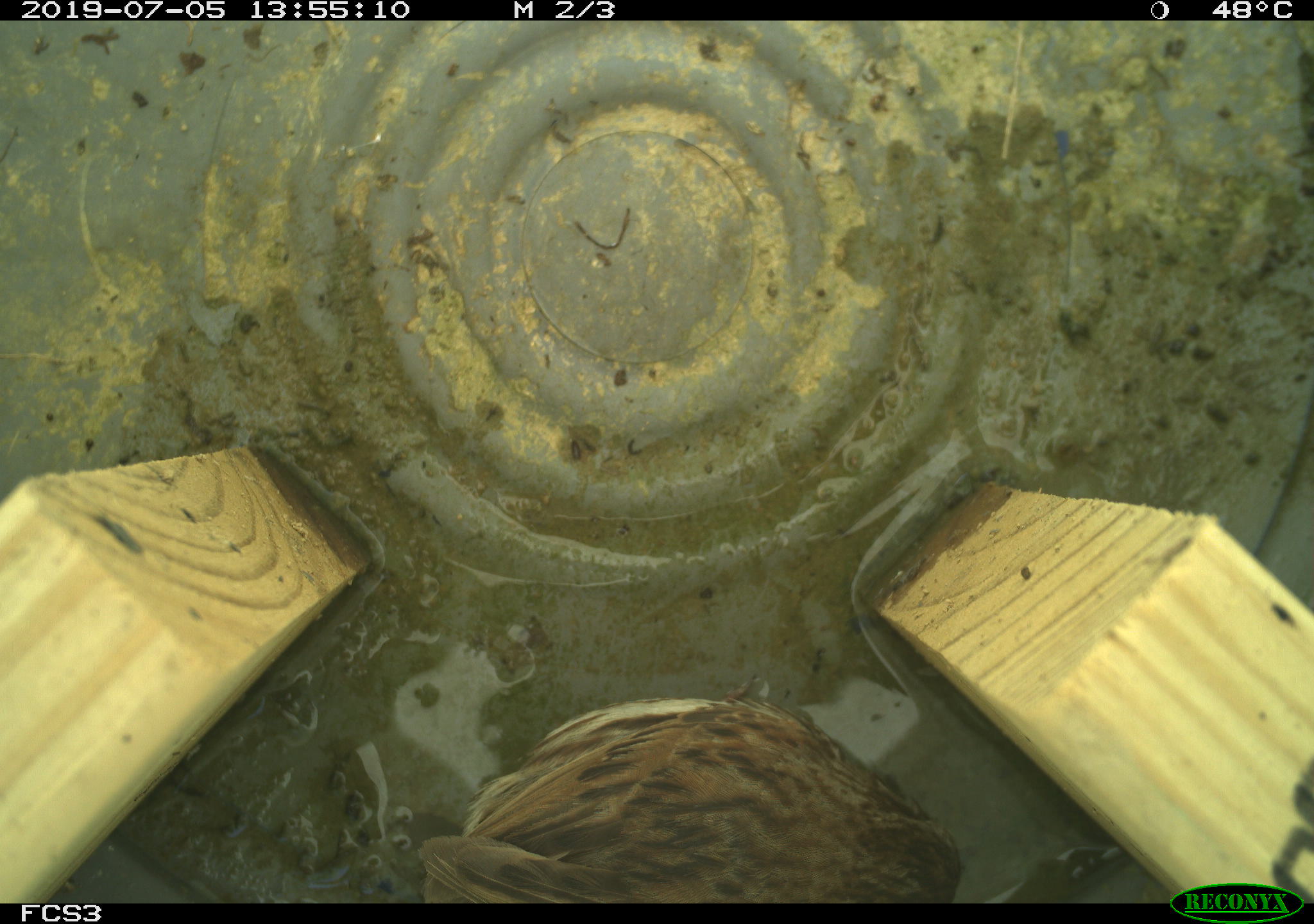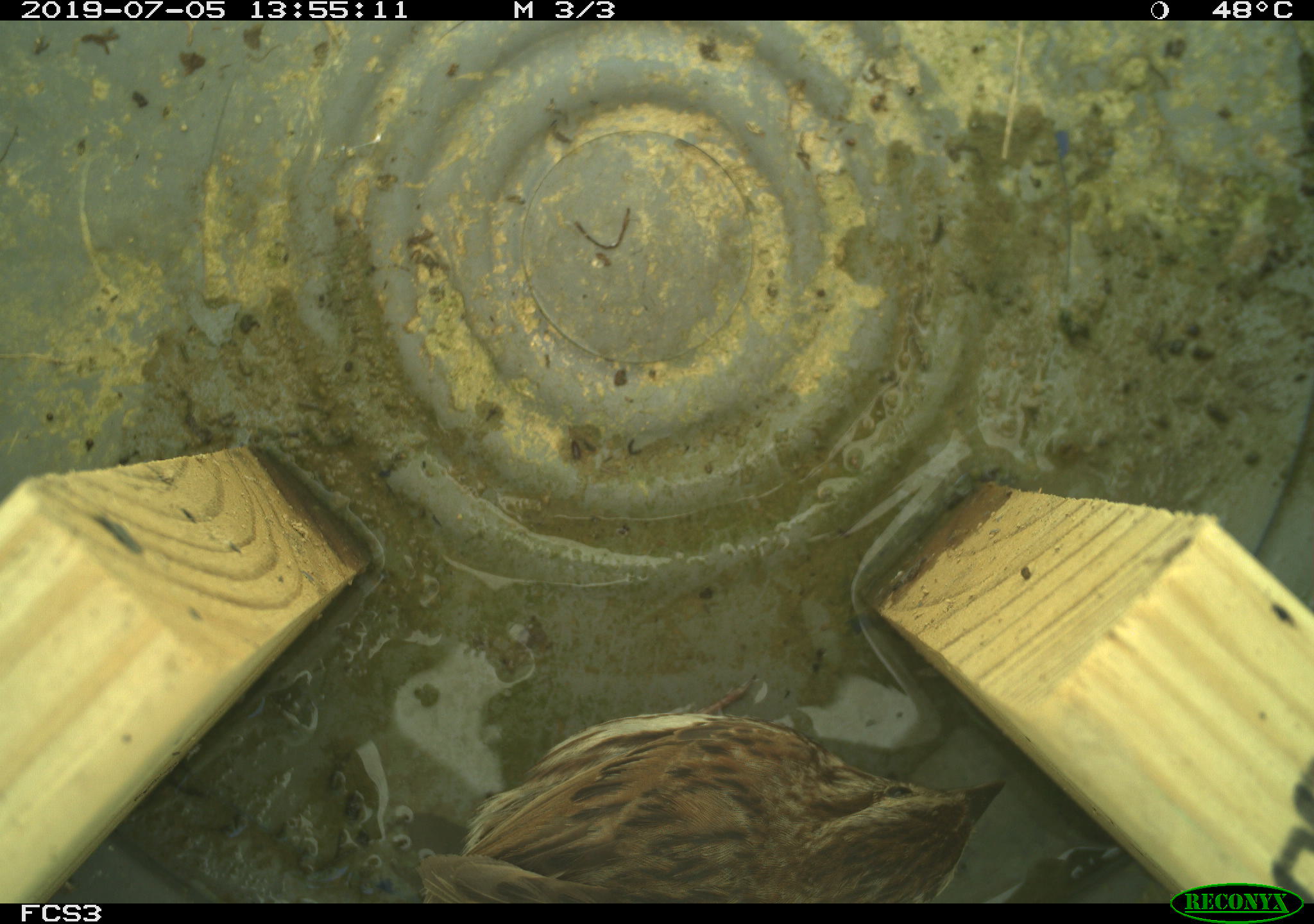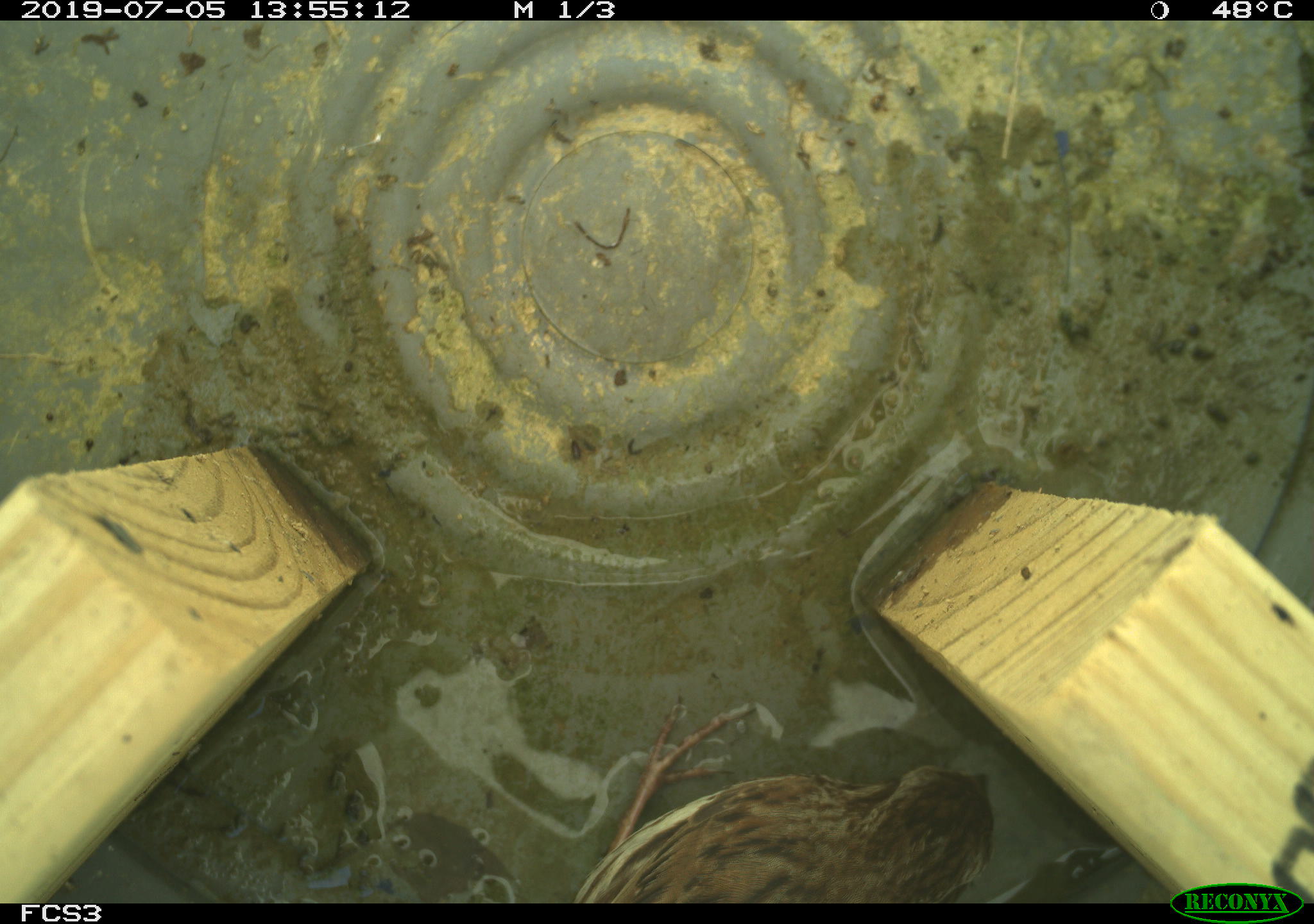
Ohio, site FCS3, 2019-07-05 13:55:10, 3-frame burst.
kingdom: Animalia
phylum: Chordata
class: Aves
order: Passeriformes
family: Passerellidae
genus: Melospiza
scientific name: Melospiza melodia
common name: song sparrow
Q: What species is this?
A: Song sparrow (Melospiza melodia).